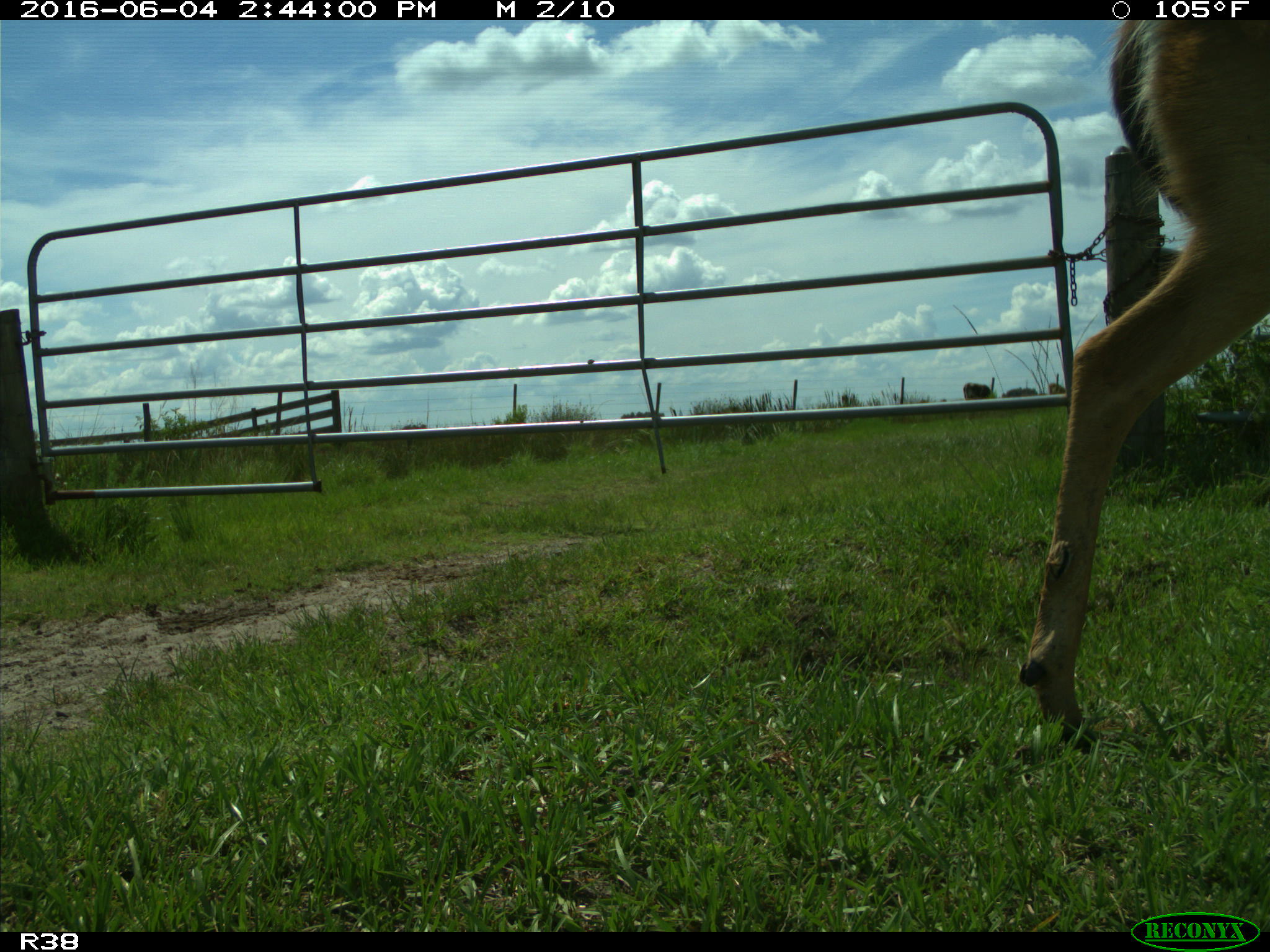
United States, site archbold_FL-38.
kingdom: Animalia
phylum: Chordata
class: Mammalia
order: Artiodactyla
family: Cervidae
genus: Odocoileus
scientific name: Odocoileus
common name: deer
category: unidentified deer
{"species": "unidentified deer (deer) (Odocoileus)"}